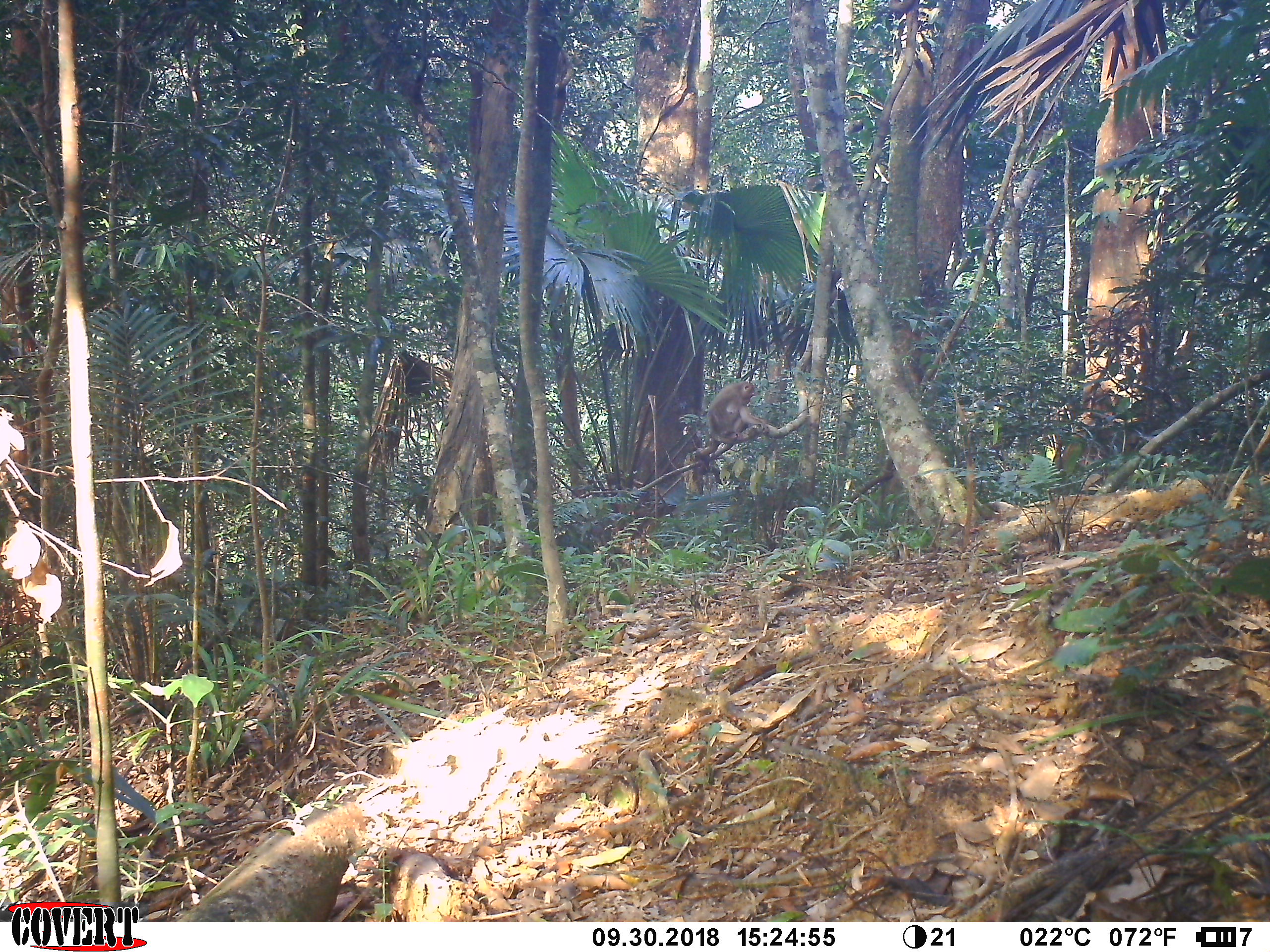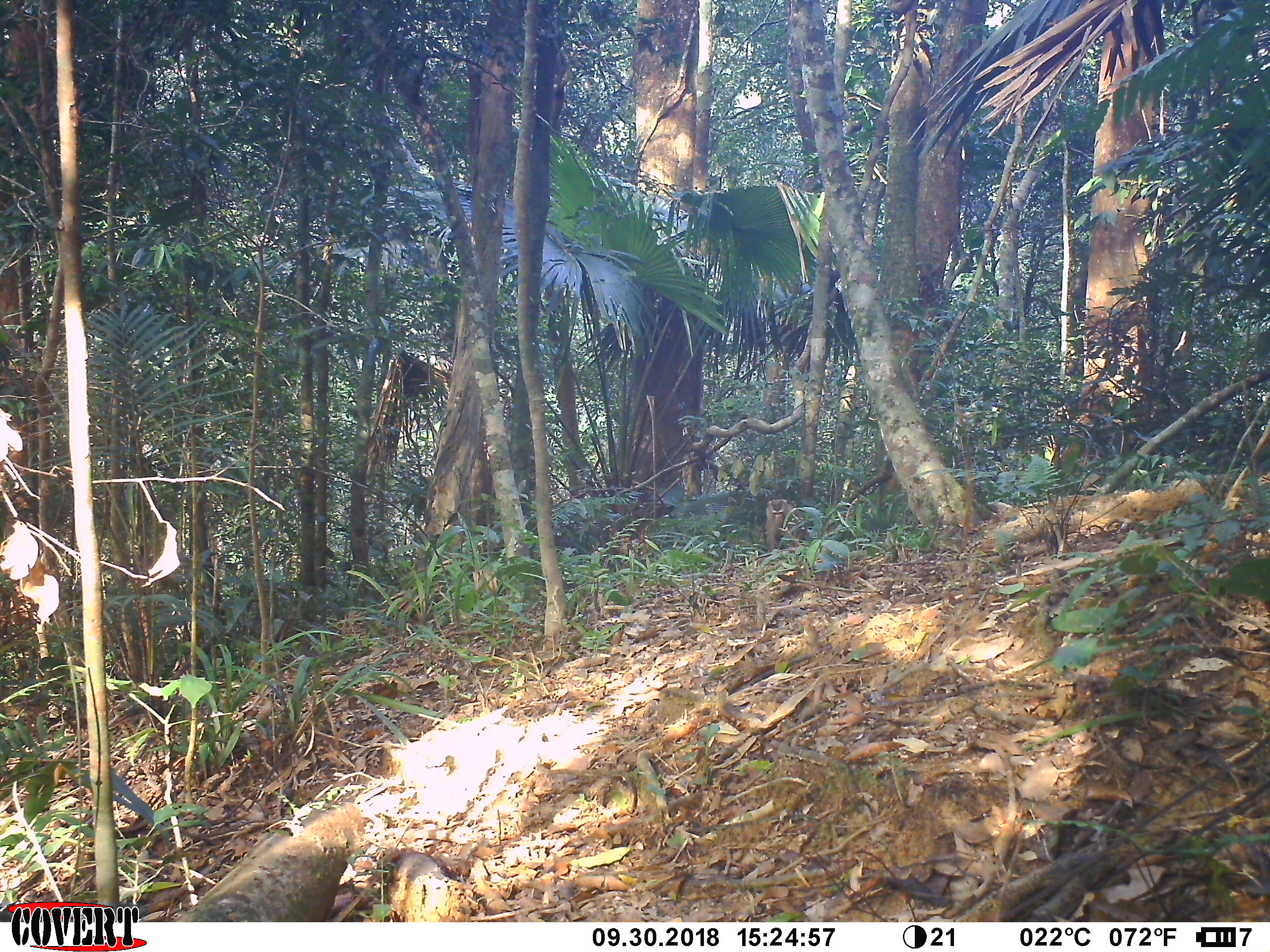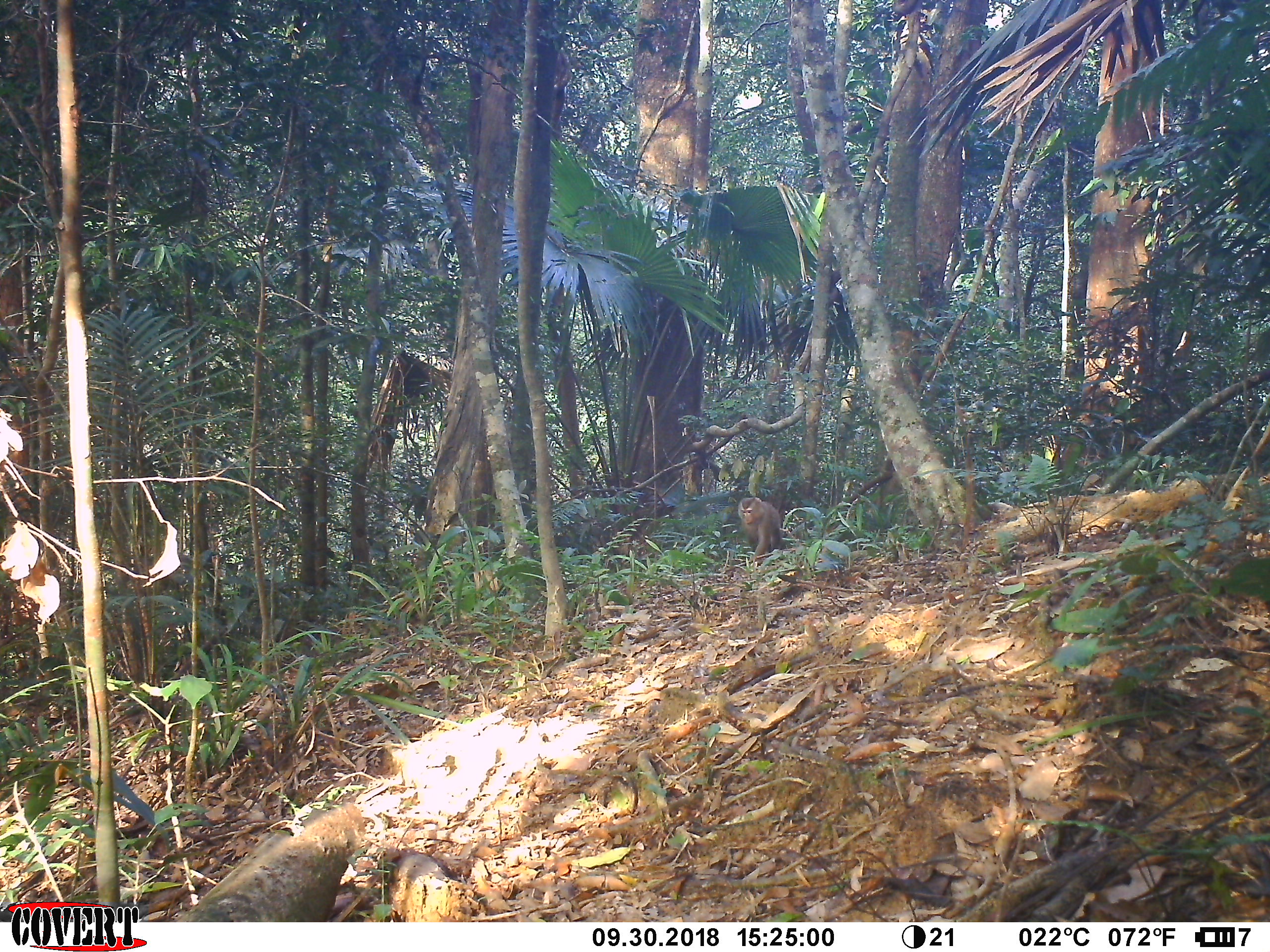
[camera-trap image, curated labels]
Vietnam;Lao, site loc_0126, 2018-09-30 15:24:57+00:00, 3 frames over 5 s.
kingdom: Animalia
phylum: Chordata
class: Mammalia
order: Primates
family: Cercopithecidae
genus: Macaca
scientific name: Macaca nemestrina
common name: pig-tailed macaque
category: pig tailed macaque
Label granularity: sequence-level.